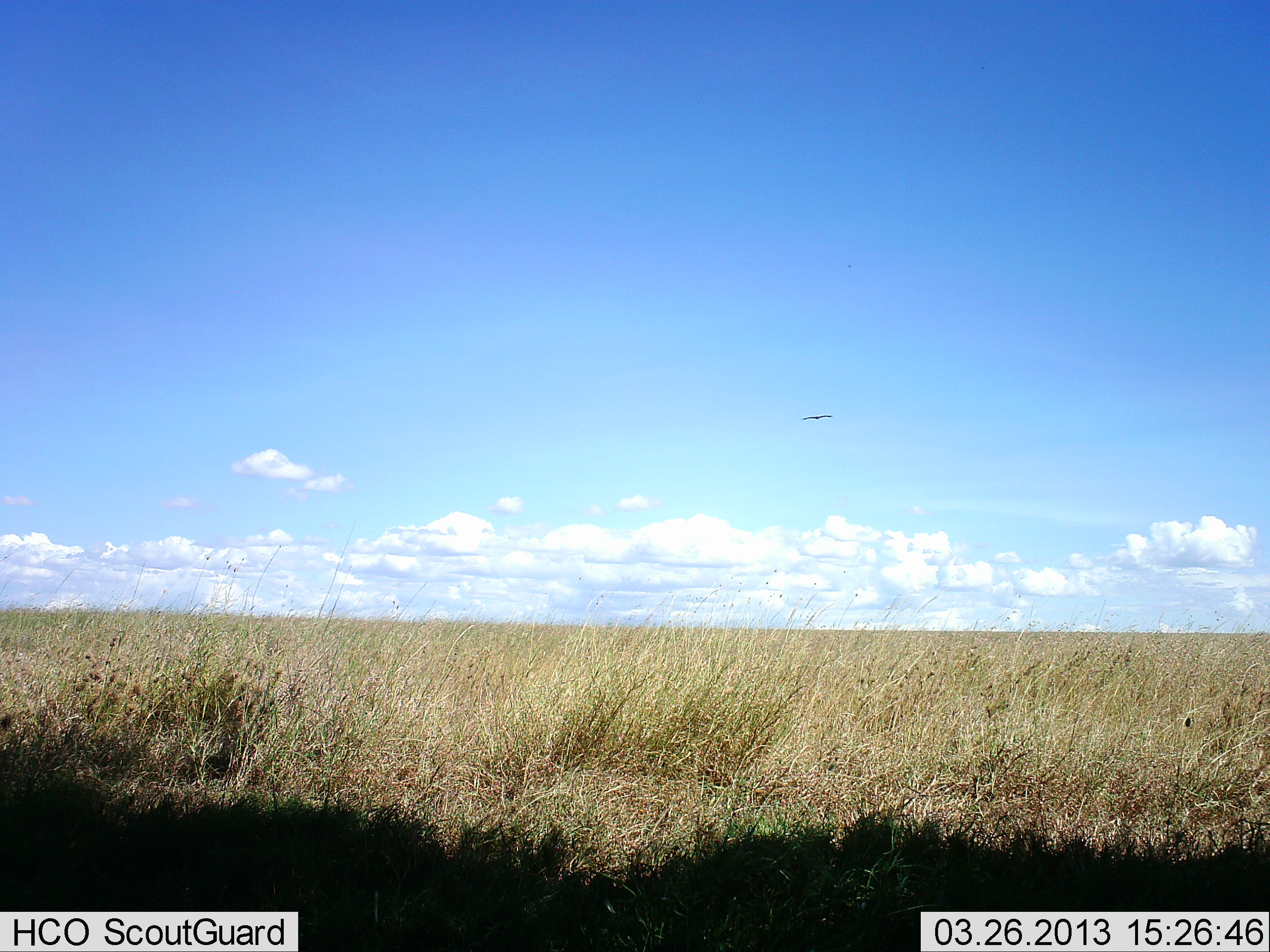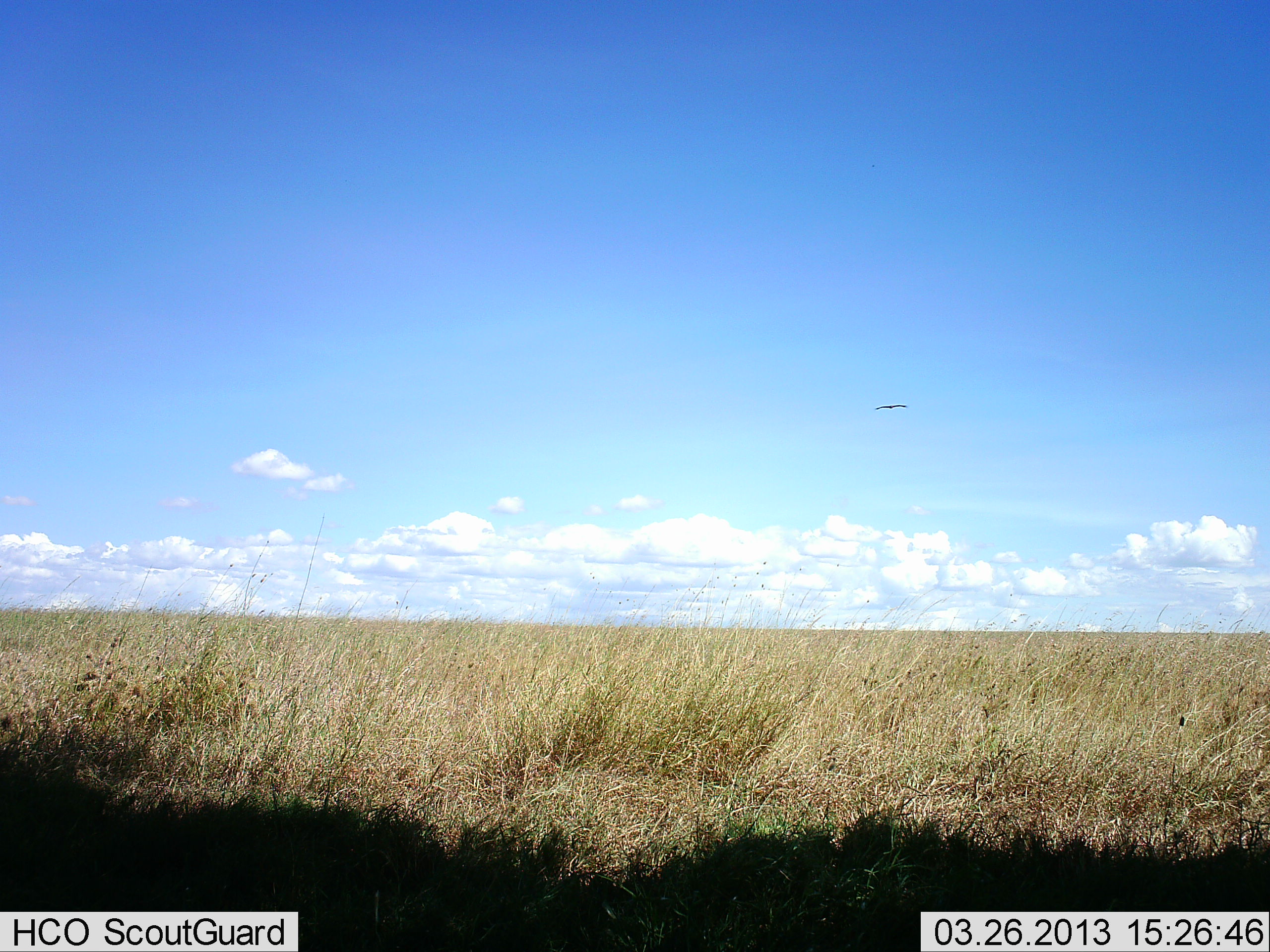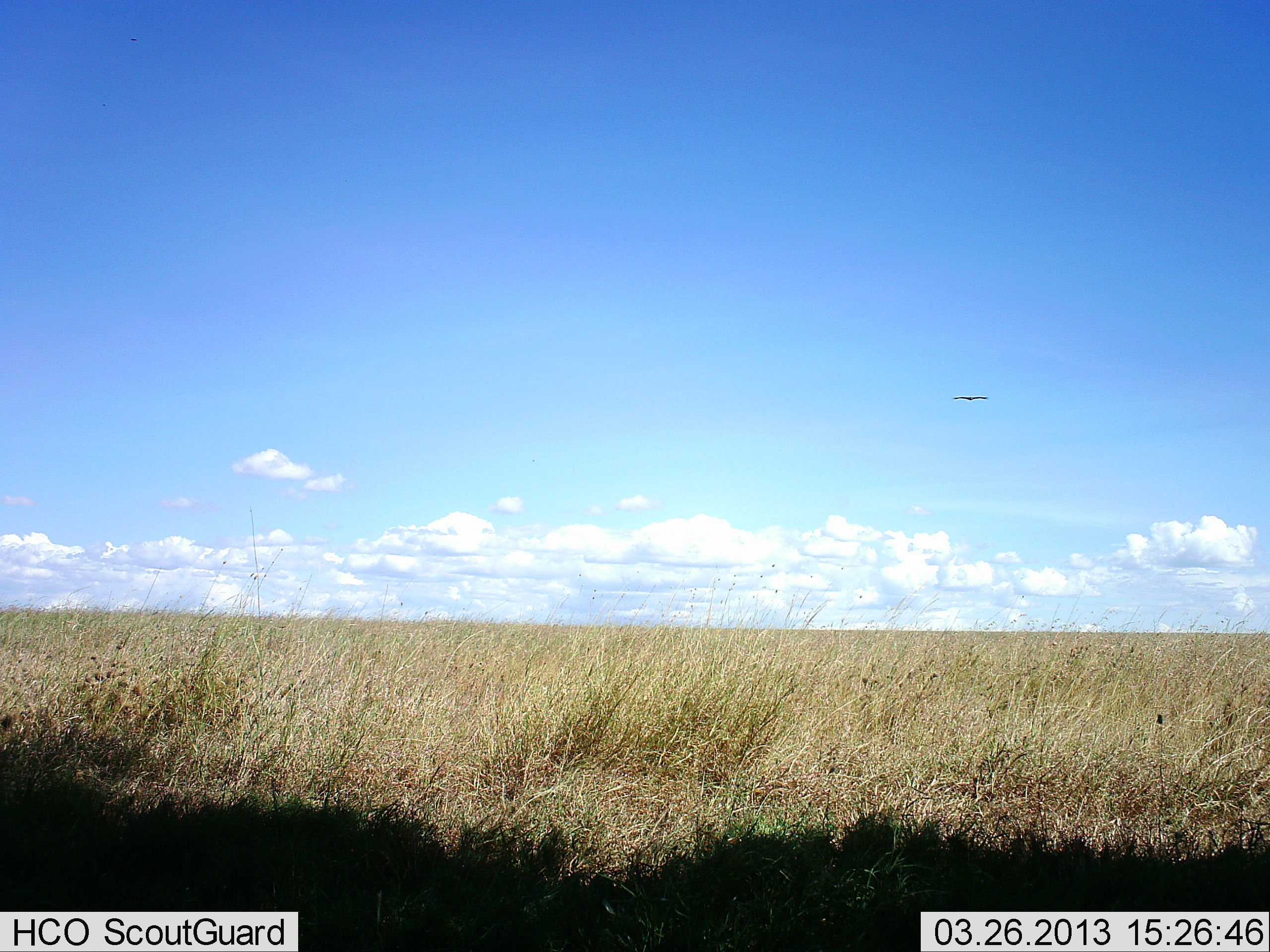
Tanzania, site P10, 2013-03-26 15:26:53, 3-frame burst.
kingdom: Animalia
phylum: Chordata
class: Aves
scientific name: Aves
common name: bird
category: otherbird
Otherbird (bird) (Aves), count 1. Behavior (volunteer vote fractions): standing 3%, resting 0%, moving 100%, interacting 0%. Young present (vote fraction): 0%. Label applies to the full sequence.